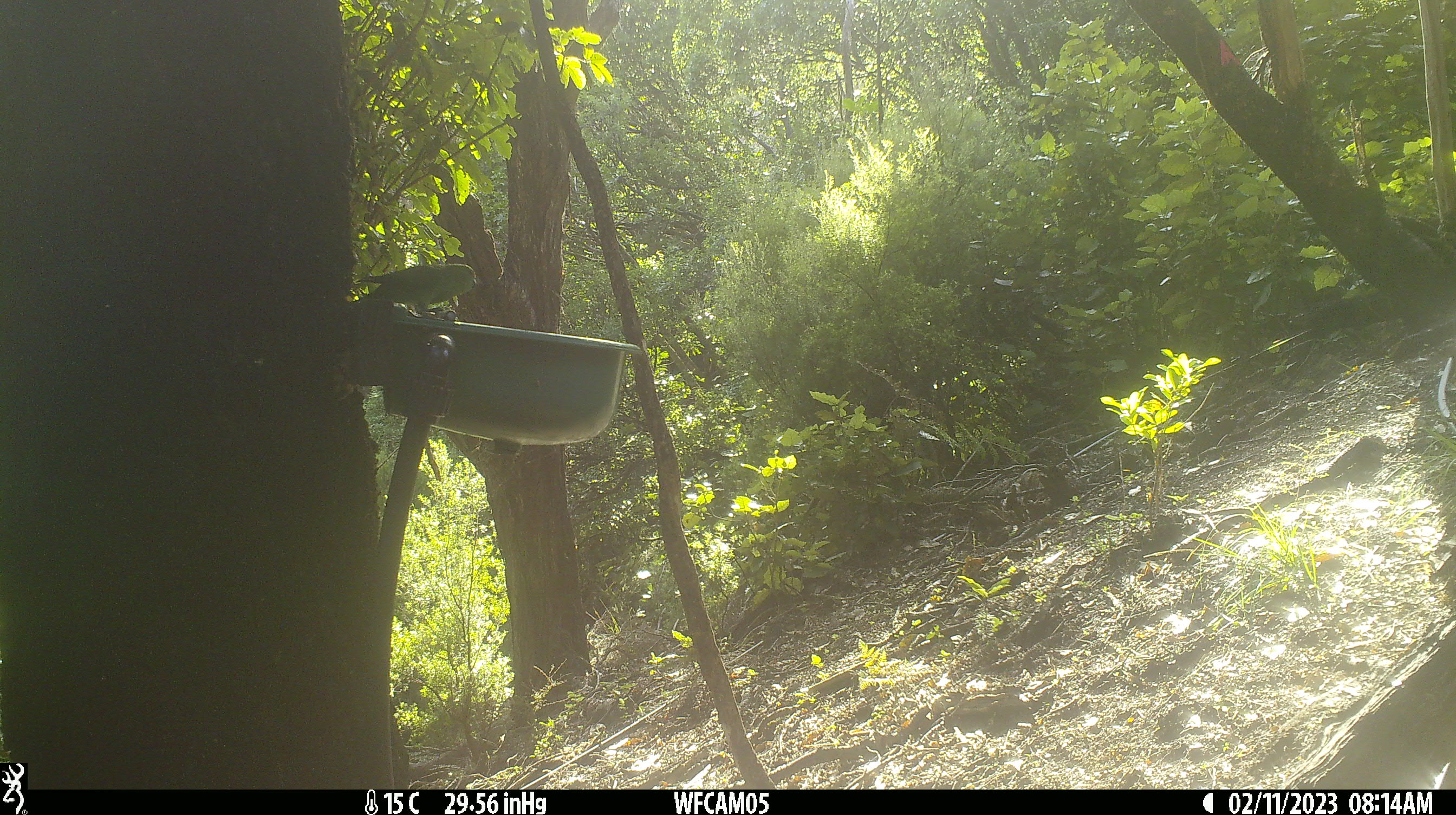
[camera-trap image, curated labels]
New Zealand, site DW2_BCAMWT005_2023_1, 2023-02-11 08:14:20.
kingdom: Animalia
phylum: Chordata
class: Aves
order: Psittaciformes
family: Psittaculidae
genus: Cyanoramphus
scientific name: Cyanoramphus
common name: parakeet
Parakeet (Cyanoramphus).